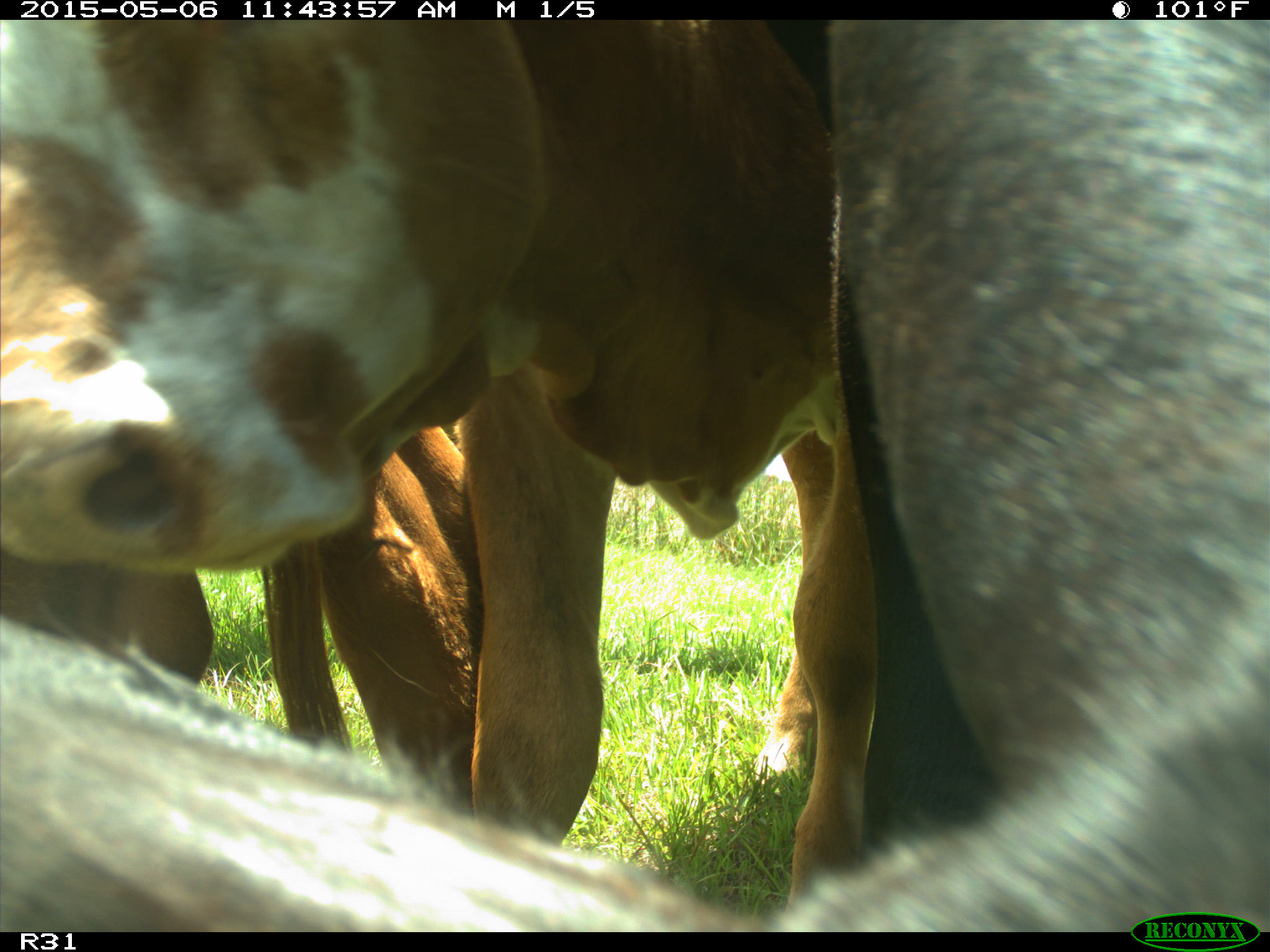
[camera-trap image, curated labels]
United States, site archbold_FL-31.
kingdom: Animalia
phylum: Chordata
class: Mammalia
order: Artiodactyla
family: Bovidae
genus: Bos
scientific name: Bos taurus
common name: domestic cow